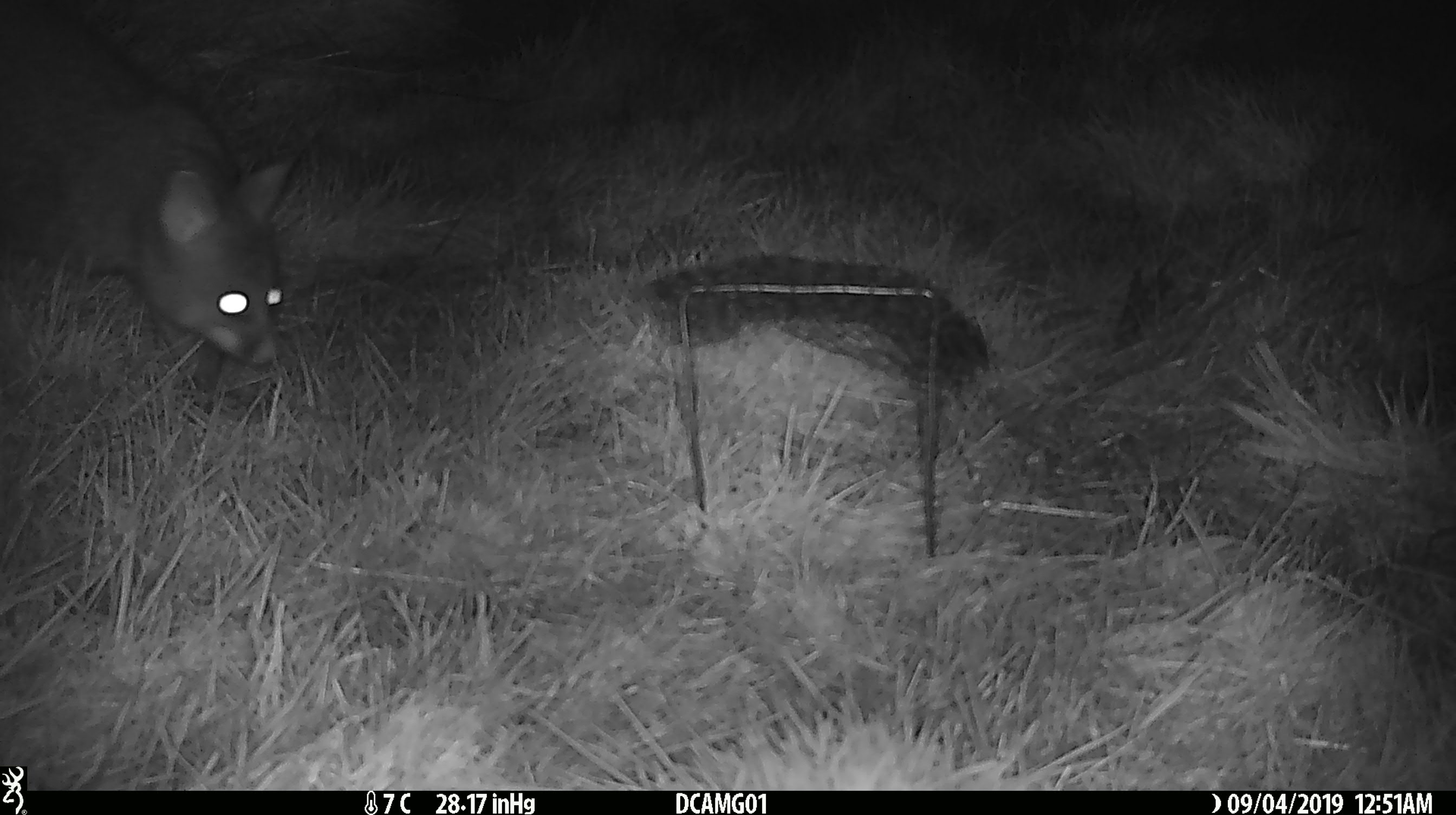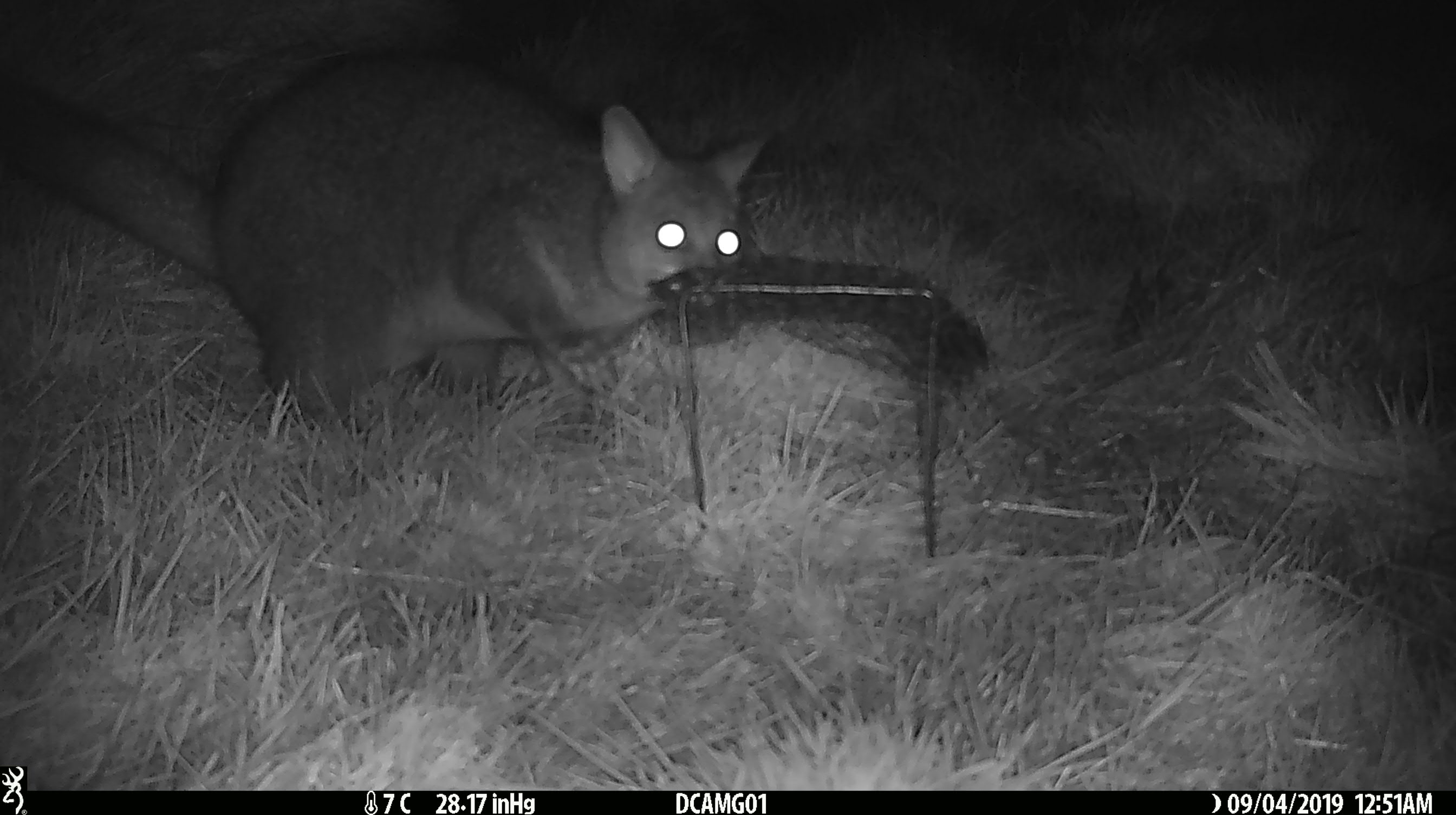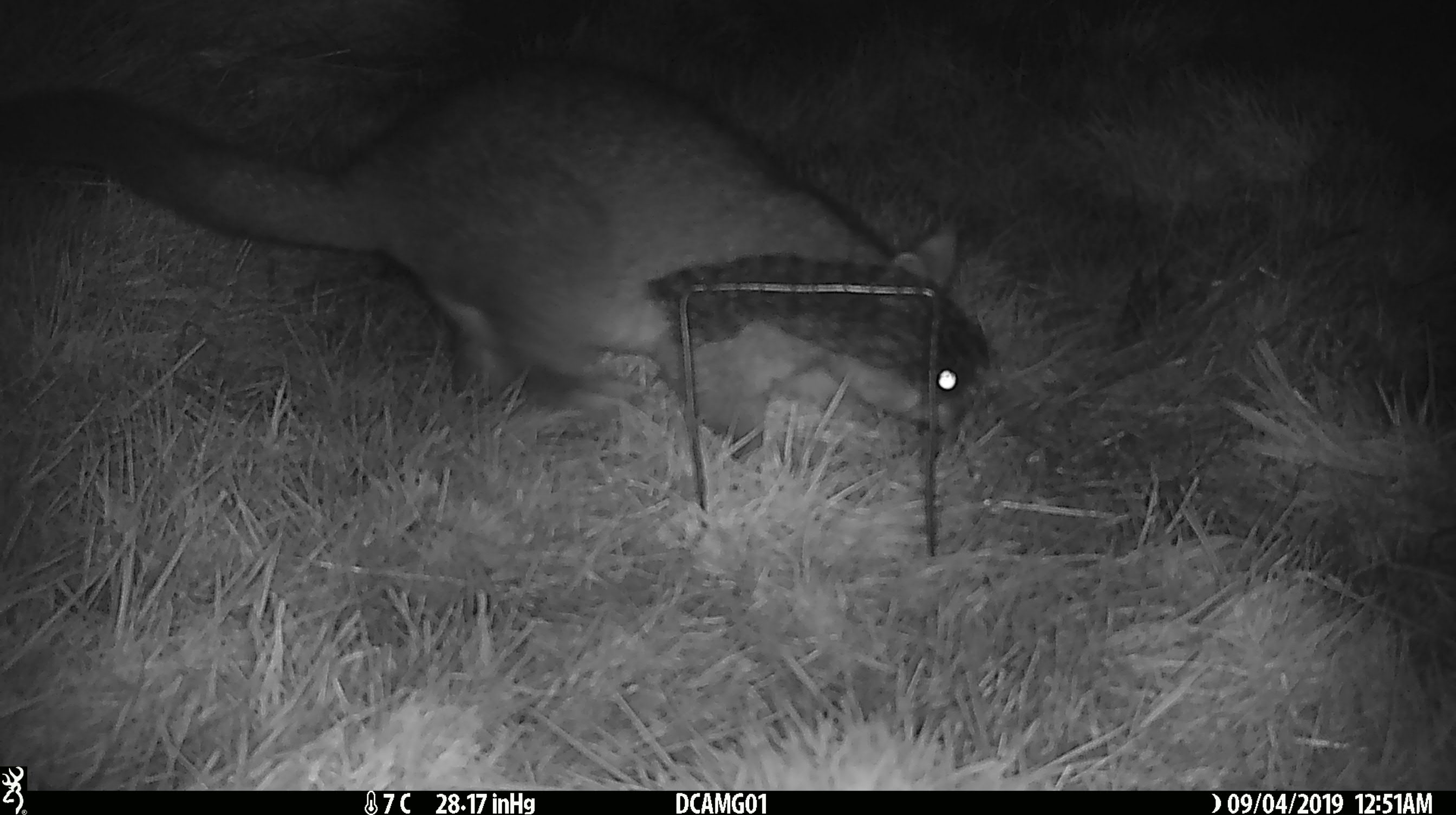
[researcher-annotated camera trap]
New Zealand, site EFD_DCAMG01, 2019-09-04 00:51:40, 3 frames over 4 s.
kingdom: Animalia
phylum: Chordata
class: Mammalia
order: Diprotodontia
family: Phalangeridae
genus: Trichosurus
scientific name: Trichosurus vulpecula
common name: common brushtail possum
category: possum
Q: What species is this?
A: Possum (common brushtail possum) (Trichosurus vulpecula).